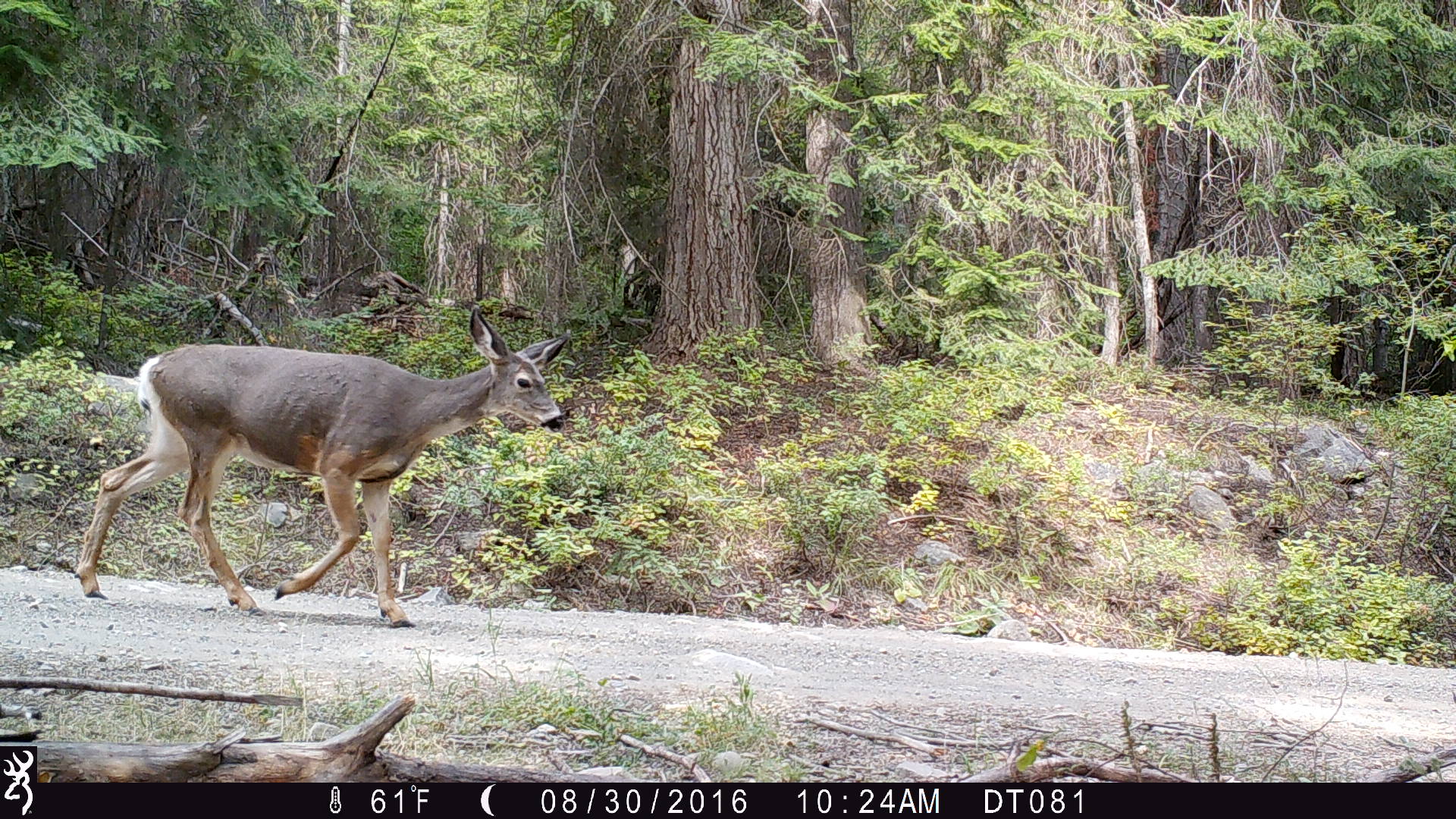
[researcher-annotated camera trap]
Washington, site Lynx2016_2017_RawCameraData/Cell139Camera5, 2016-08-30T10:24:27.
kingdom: Animalia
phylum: Chordata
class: Mammalia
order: Artiodactyla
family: Cervidae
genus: Odocoileus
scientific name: Odocoileus hemionus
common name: mule deer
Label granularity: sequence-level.